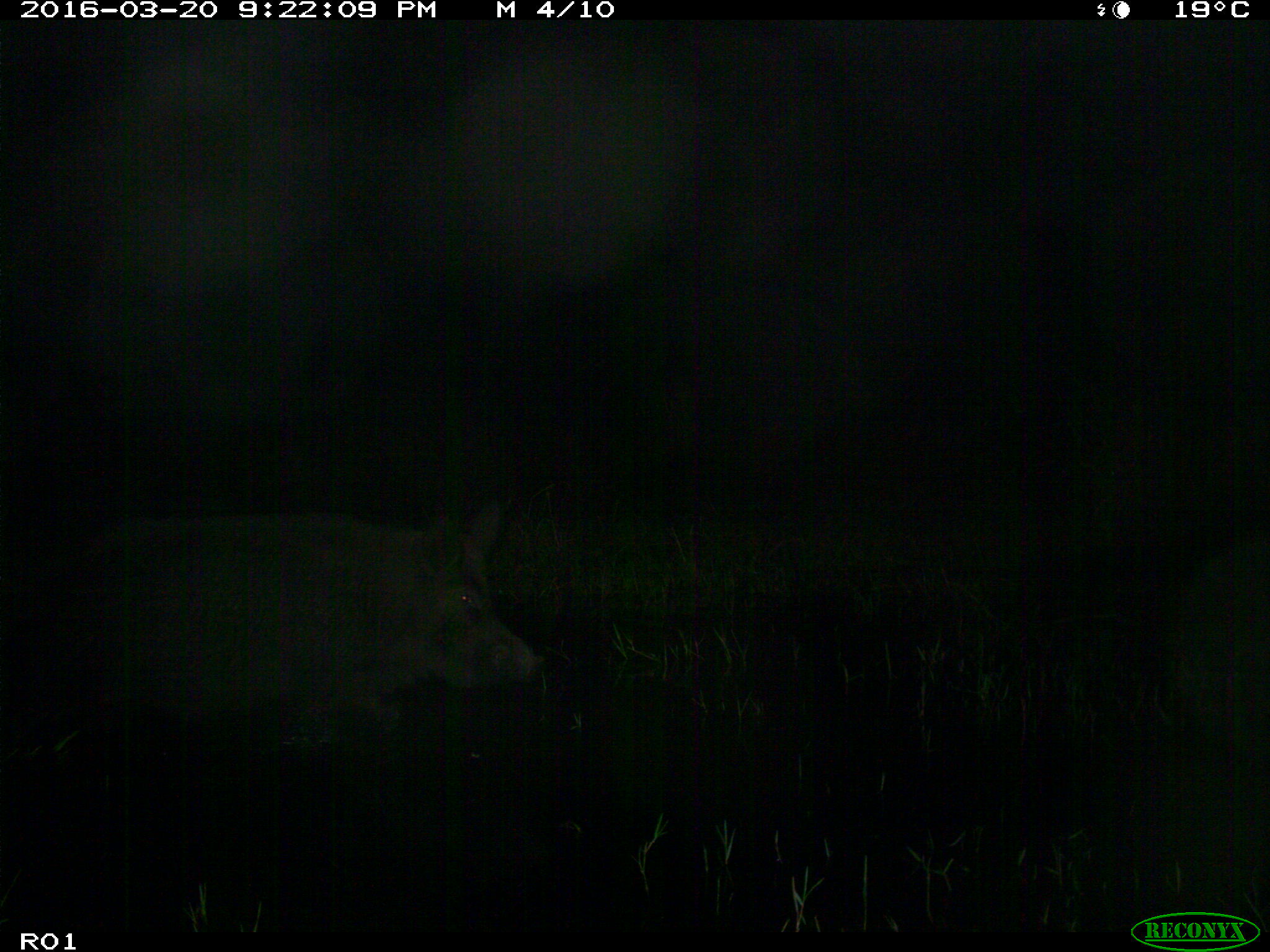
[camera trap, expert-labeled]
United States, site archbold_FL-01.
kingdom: Animalia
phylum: Chordata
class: Mammalia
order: Artiodactyla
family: Suidae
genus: Sus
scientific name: Sus scrofa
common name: wild boar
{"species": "Sus scrofa (wild boar)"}